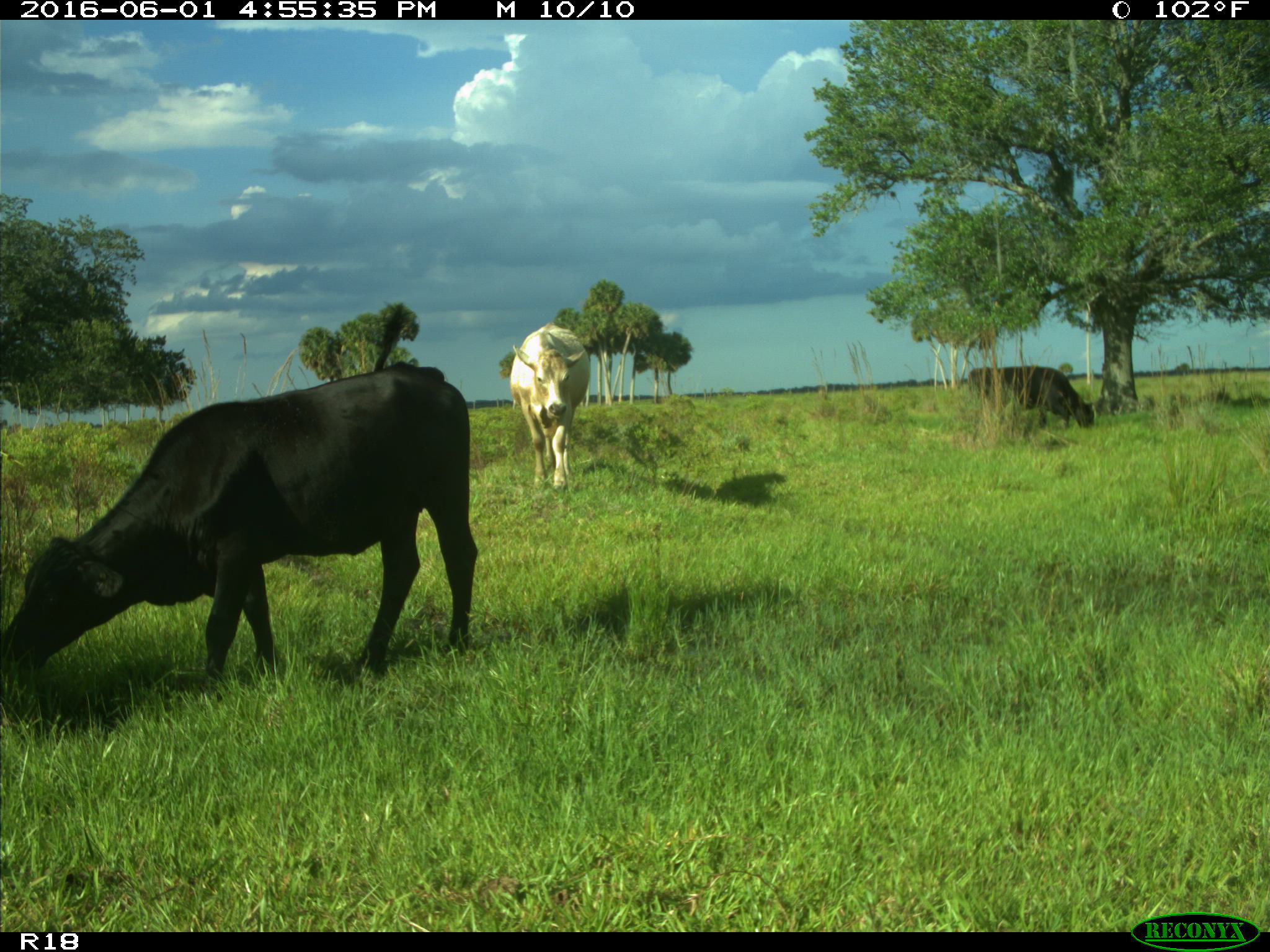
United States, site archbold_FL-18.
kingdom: Animalia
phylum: Chordata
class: Mammalia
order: Artiodactyla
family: Bovidae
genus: Bos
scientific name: Bos taurus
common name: domestic cow